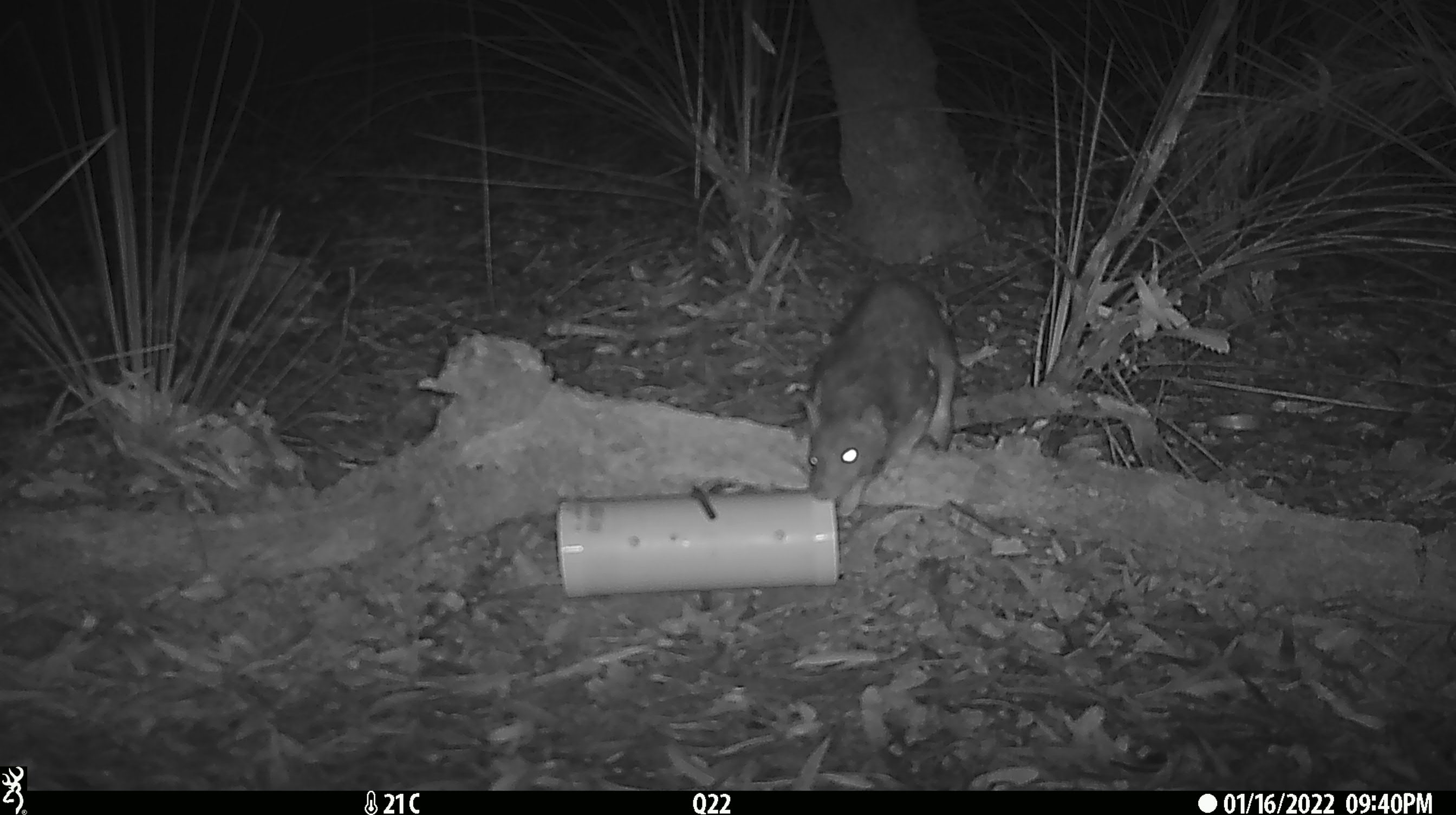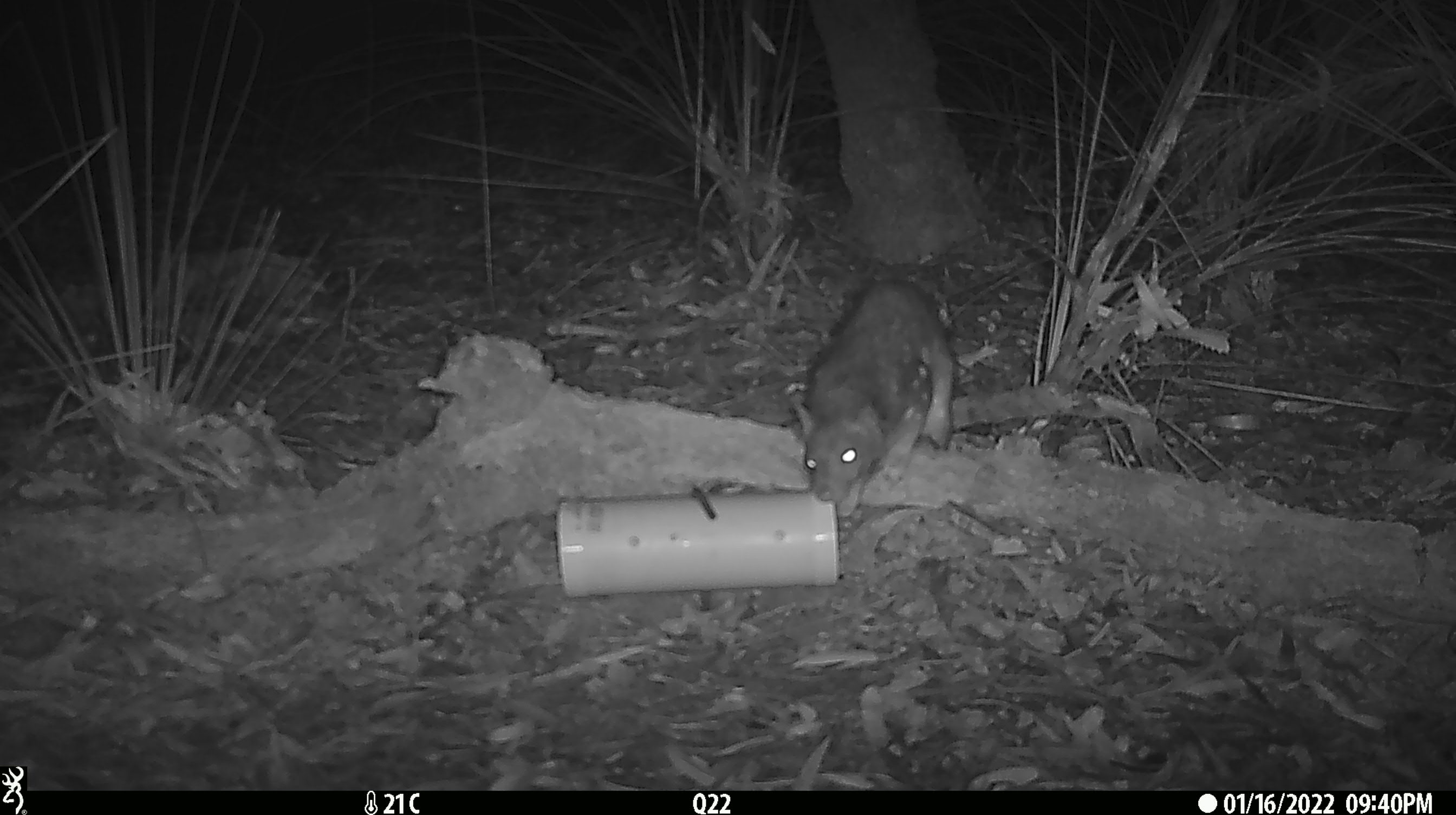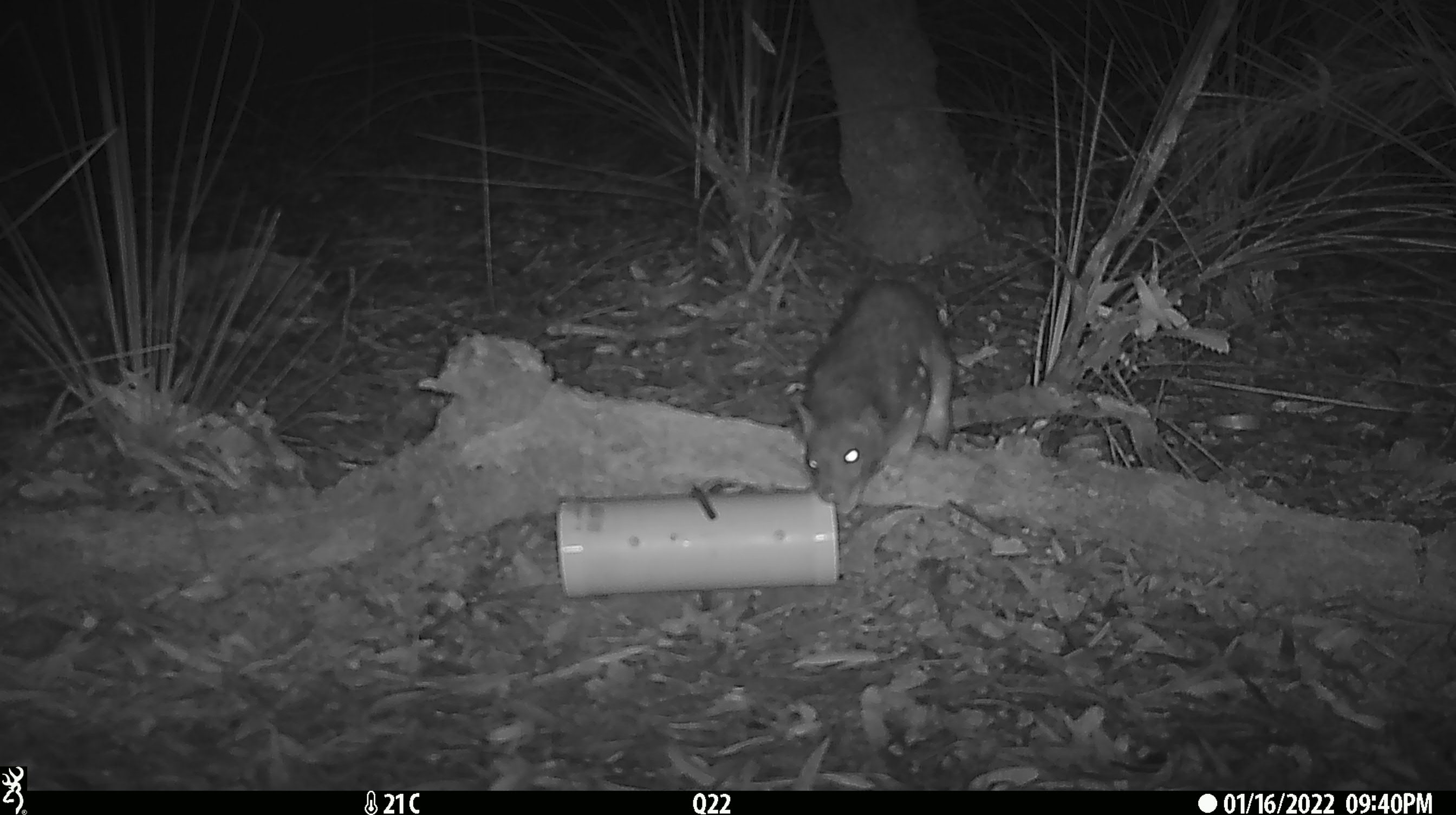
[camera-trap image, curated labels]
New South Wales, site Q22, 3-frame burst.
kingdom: Animalia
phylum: Chordata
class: Mammalia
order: Dasyuromorphia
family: Dasyuridae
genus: Dasyurus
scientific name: Dasyurus maculatus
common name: spotted-tailed quoll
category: quoll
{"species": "quoll (spotted-tailed quoll) (Dasyurus maculatus)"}